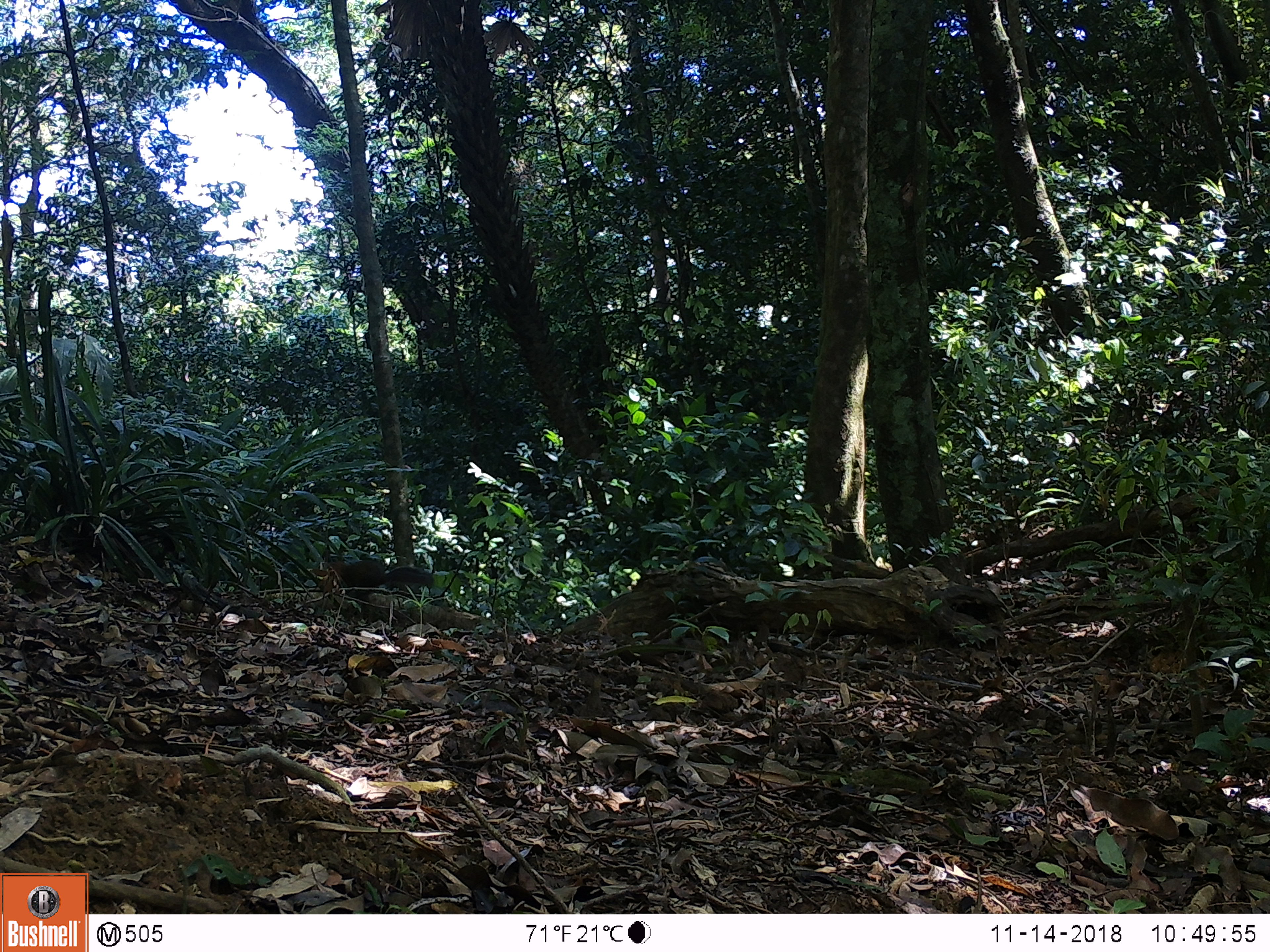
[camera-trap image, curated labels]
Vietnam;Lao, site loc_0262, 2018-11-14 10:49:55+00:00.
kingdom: Animalia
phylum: Chordata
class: Mammalia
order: Rodentia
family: Sciuridae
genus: Dremomys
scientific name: Dremomys rufigenis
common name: red-cheeked squirrel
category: red cheeked squirrel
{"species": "red cheeked squirrel (red-cheeked squirrel) (Dremomys rufigenis)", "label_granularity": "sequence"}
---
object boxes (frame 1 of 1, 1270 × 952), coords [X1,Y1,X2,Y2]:
red cheeked squirrel: [328,560,434,597]